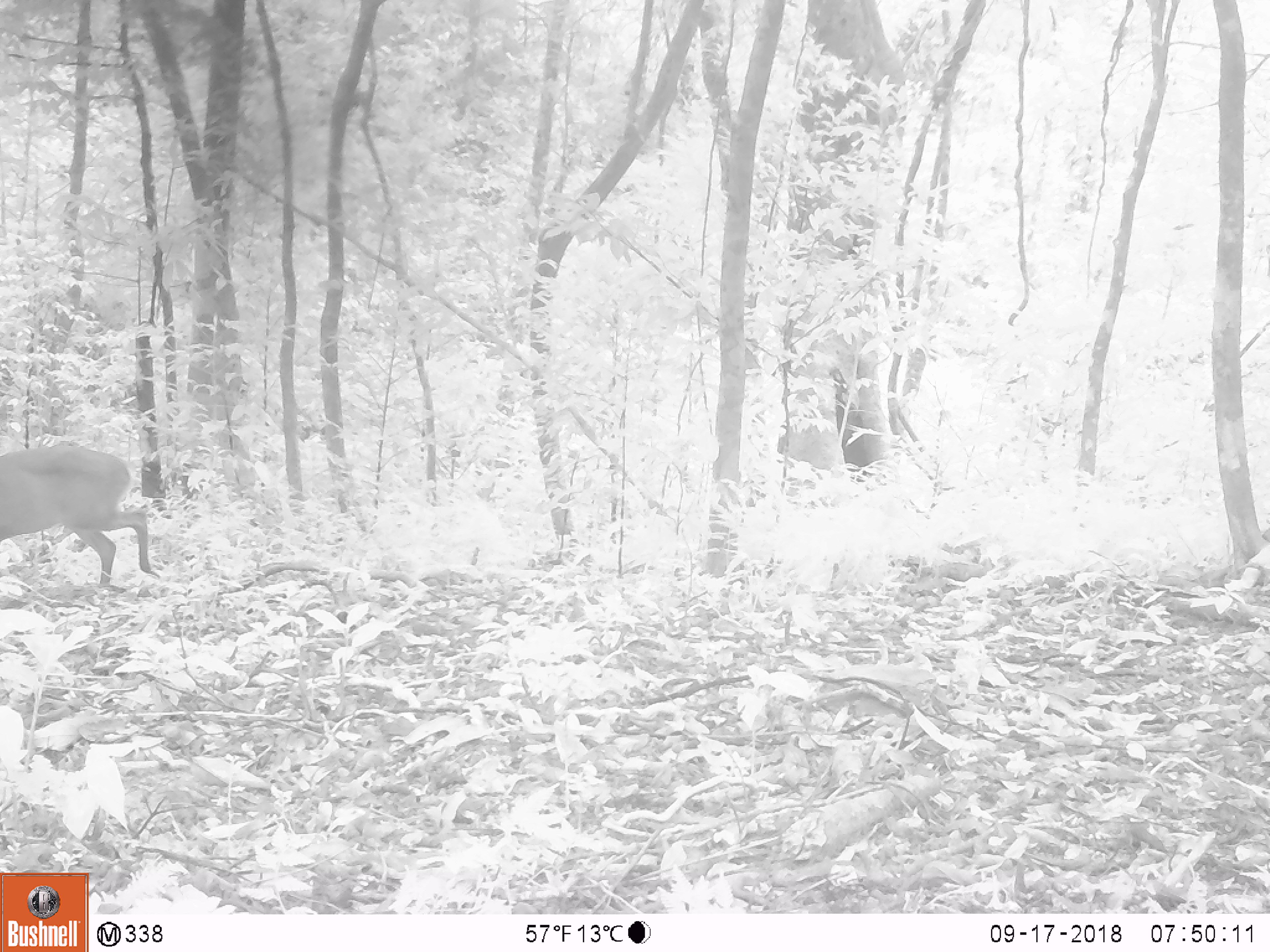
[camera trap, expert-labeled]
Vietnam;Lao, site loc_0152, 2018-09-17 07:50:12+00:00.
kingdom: Animalia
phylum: Chordata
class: Mammalia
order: Artiodactyla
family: Cervidae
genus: Muntiacus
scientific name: Muntiacus vuquangensis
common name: large-antlered muntjac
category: large antlered muntjac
Large antlered muntjac (large-antlered muntjac) (Muntiacus vuquangensis). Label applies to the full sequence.